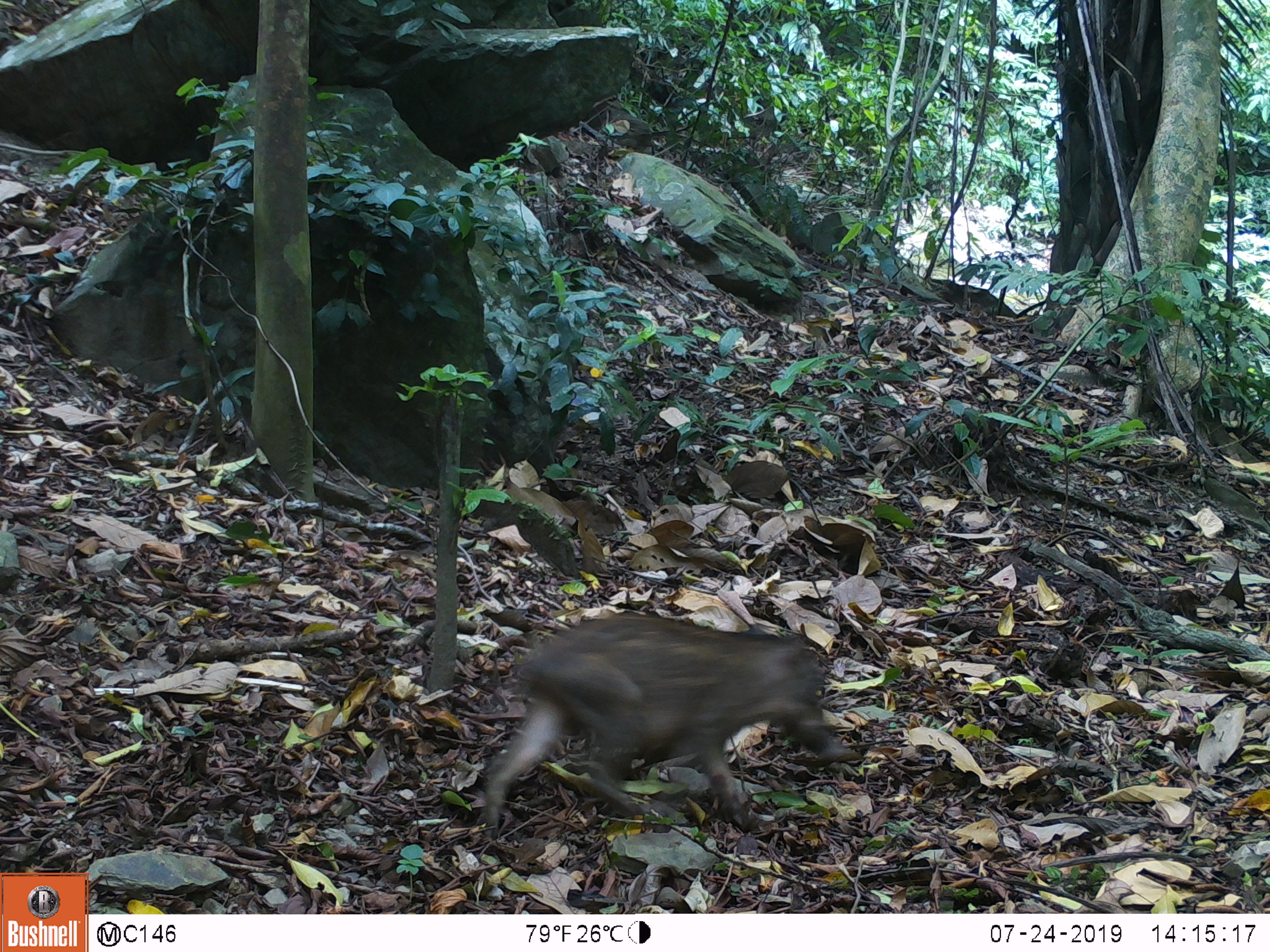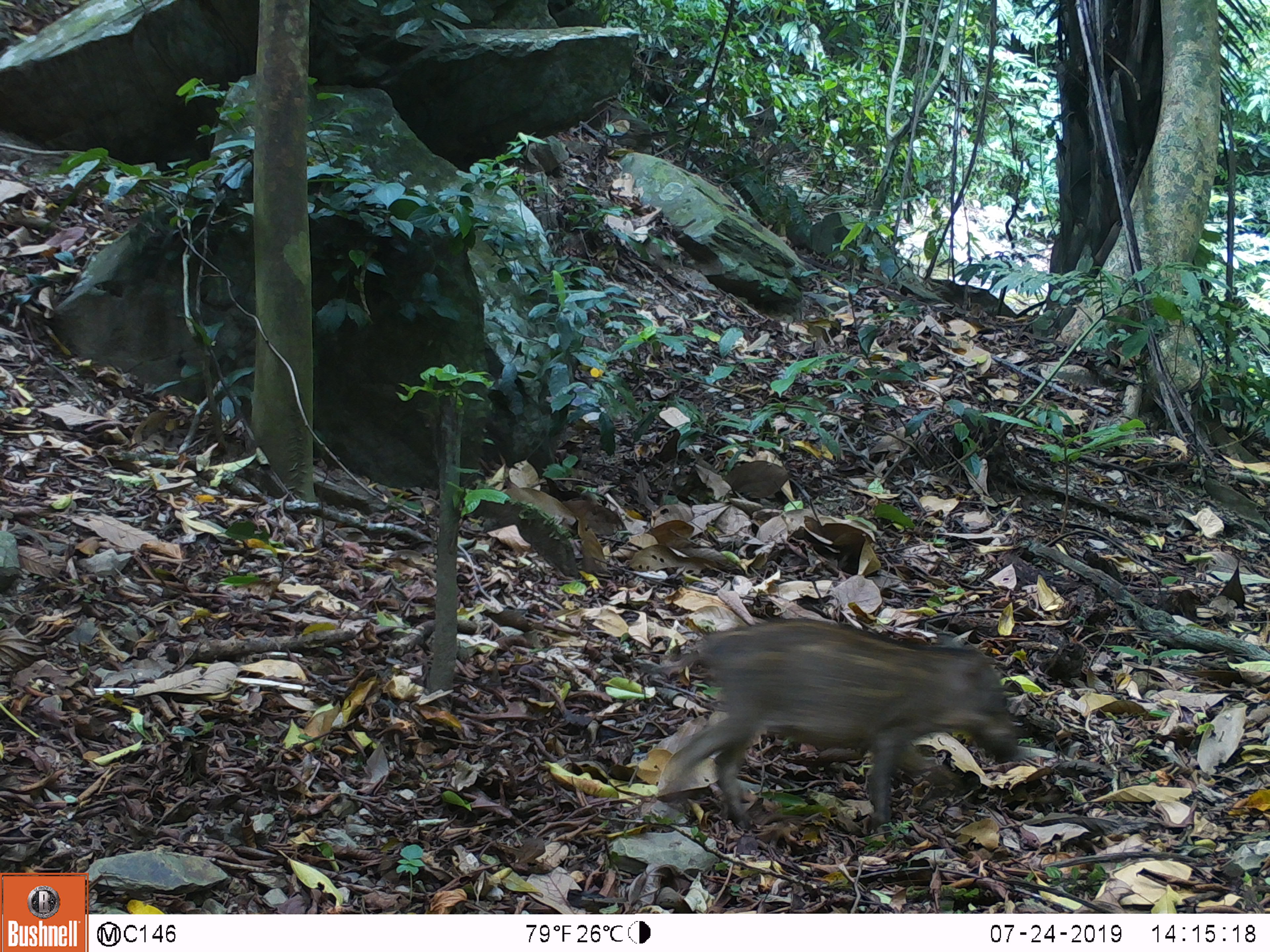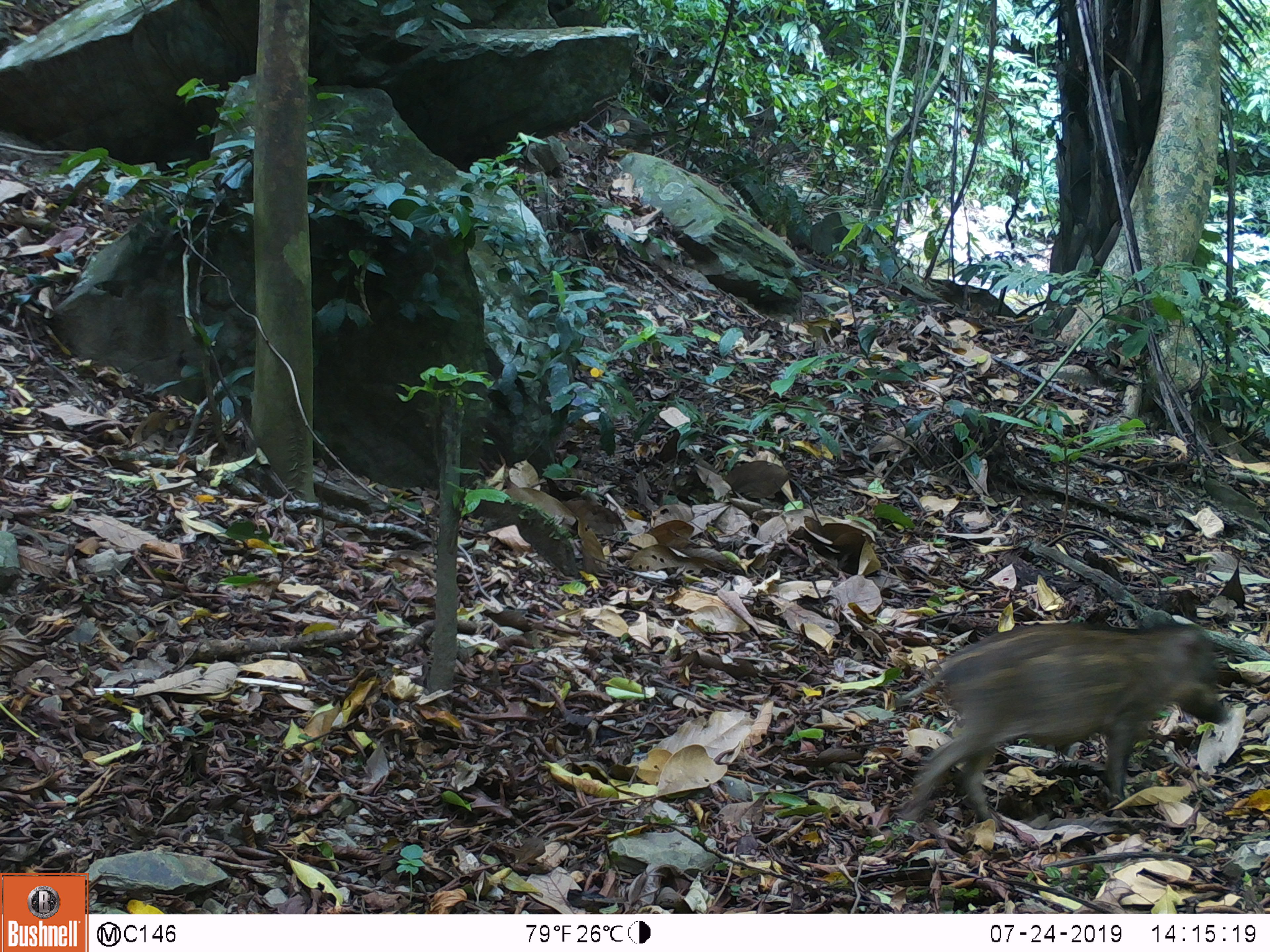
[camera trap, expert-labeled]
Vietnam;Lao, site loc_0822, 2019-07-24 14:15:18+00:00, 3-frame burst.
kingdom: Animalia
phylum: Chordata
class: Mammalia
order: Artiodactyla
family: Suidae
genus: Sus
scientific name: Sus scrofa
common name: eurasian wild pig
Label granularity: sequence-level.